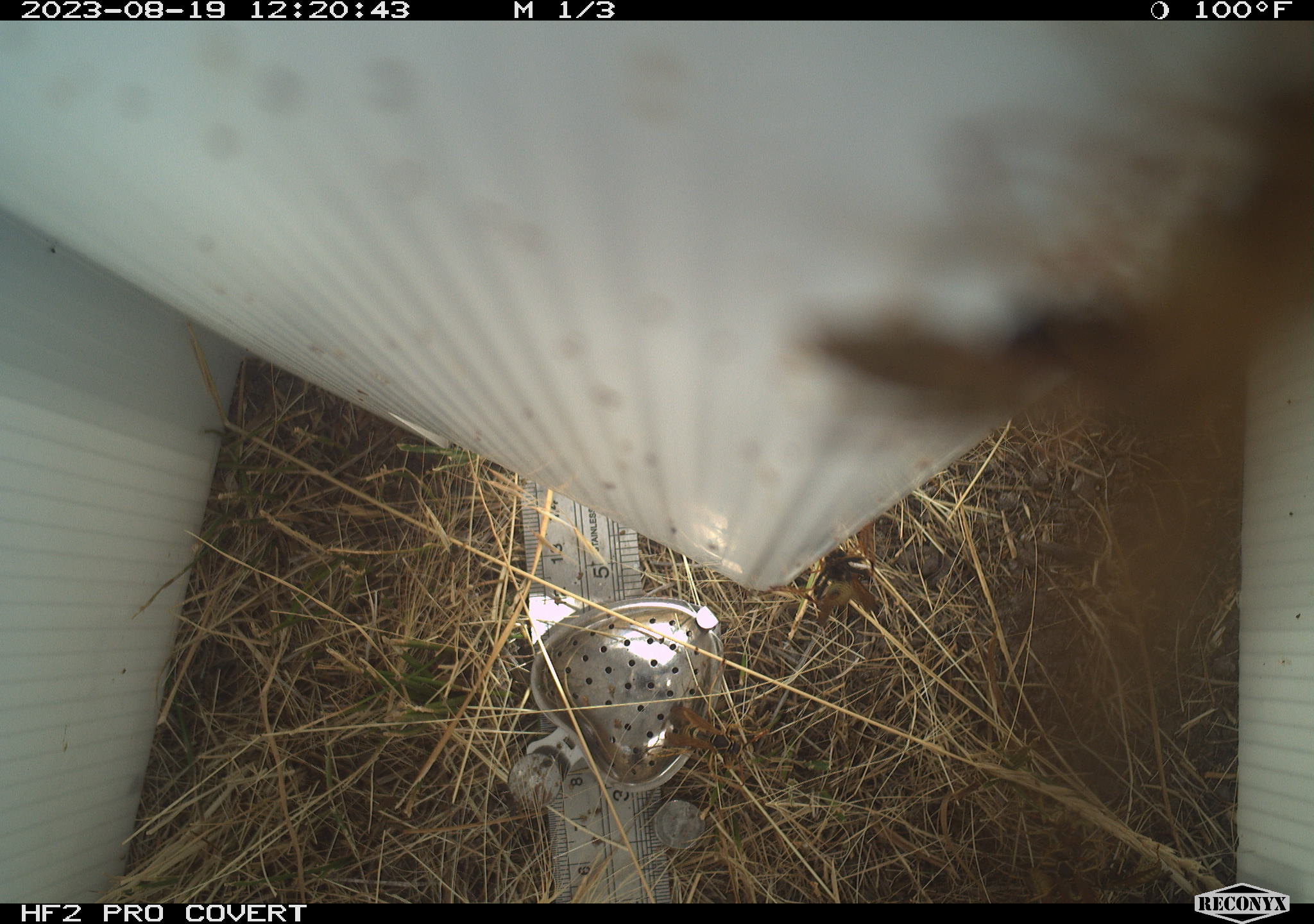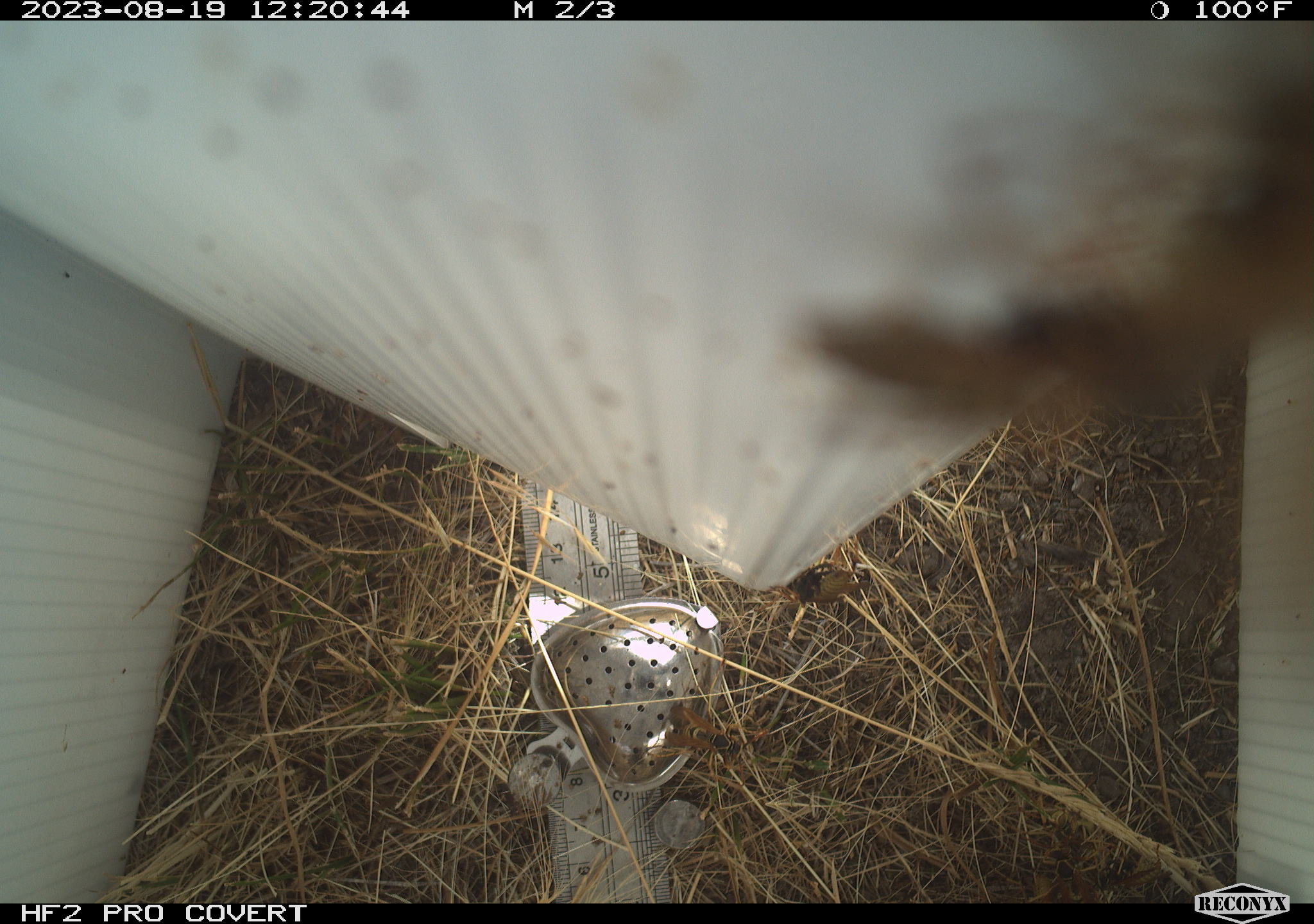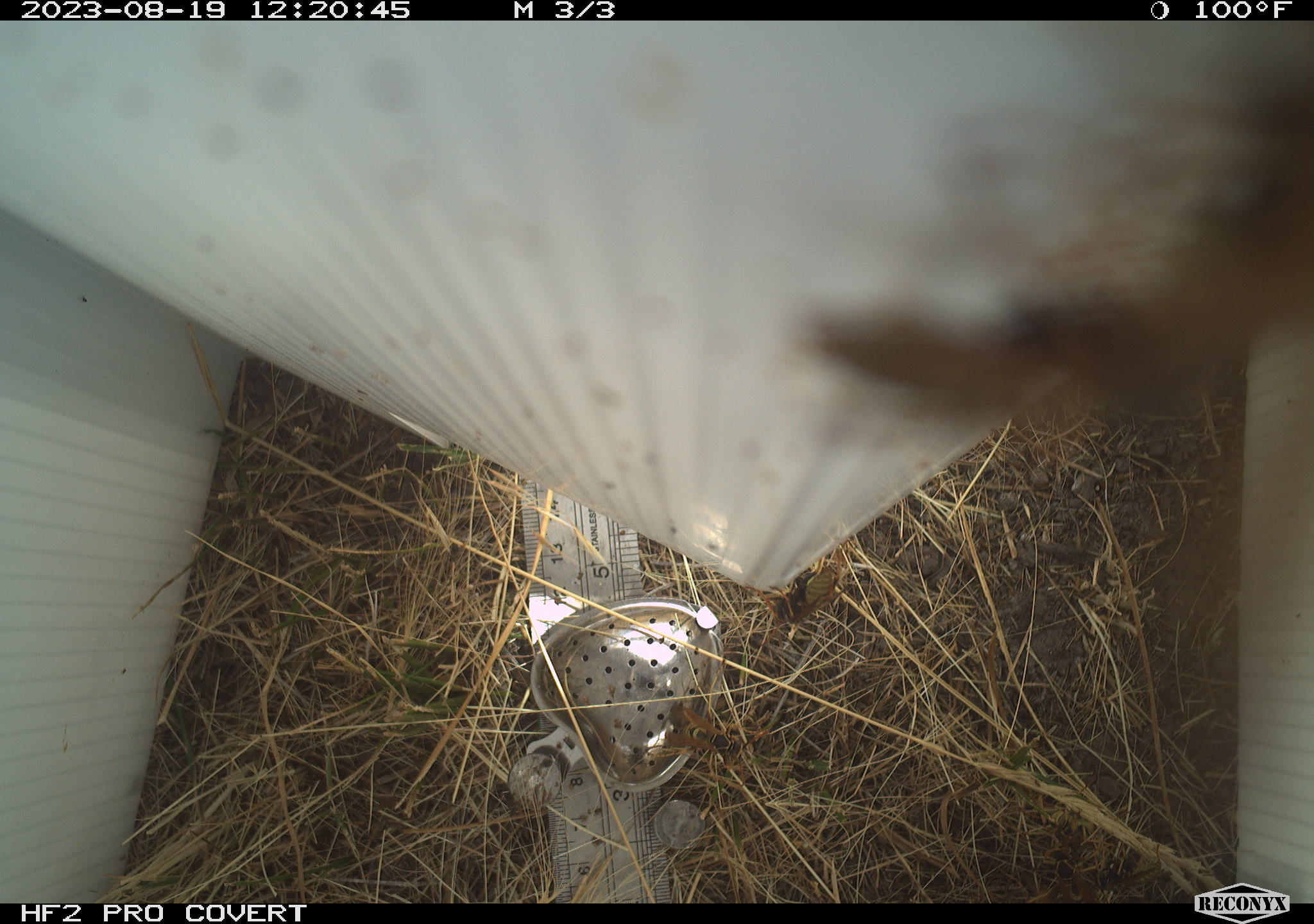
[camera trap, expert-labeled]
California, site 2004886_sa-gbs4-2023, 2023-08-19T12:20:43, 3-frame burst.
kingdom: Animalia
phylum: Arthropoda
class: Insecta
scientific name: Insecta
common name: insect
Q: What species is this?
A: Insect (Insecta).